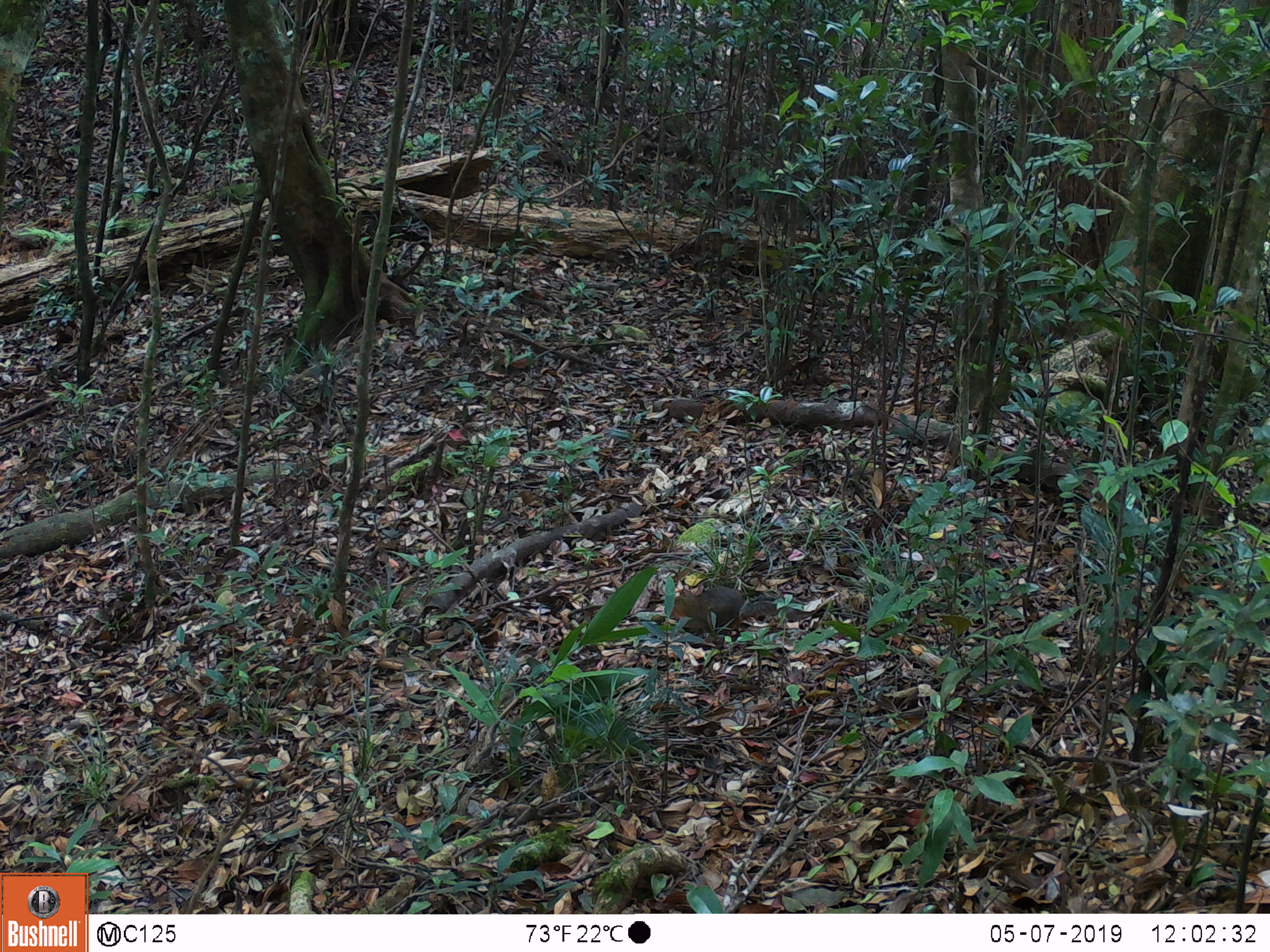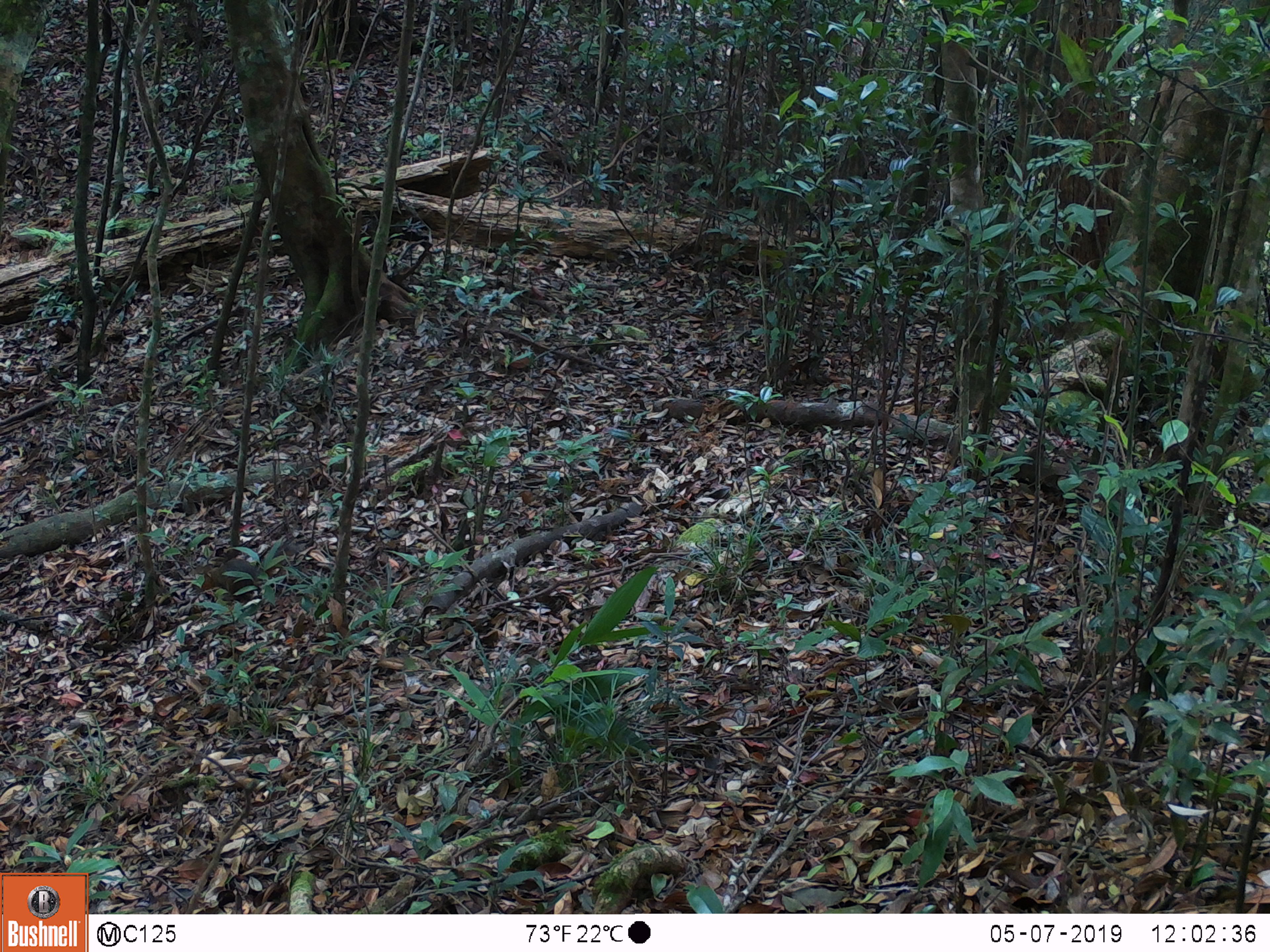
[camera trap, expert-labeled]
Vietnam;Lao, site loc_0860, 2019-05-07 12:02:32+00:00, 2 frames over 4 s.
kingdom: Animalia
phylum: Chordata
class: Mammalia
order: Rodentia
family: Sciuridae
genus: Dremomys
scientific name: Dremomys rufigenis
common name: red-cheeked squirrel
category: red cheeked squirrel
Red cheeked squirrel (red-cheeked squirrel) (Dremomys rufigenis). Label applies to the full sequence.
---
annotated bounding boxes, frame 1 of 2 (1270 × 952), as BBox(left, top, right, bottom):
red cheeked squirrel: BBox(663, 585, 816, 635)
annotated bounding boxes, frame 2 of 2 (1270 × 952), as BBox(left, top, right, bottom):
red cheeked squirrel: BBox(191, 542, 304, 604)